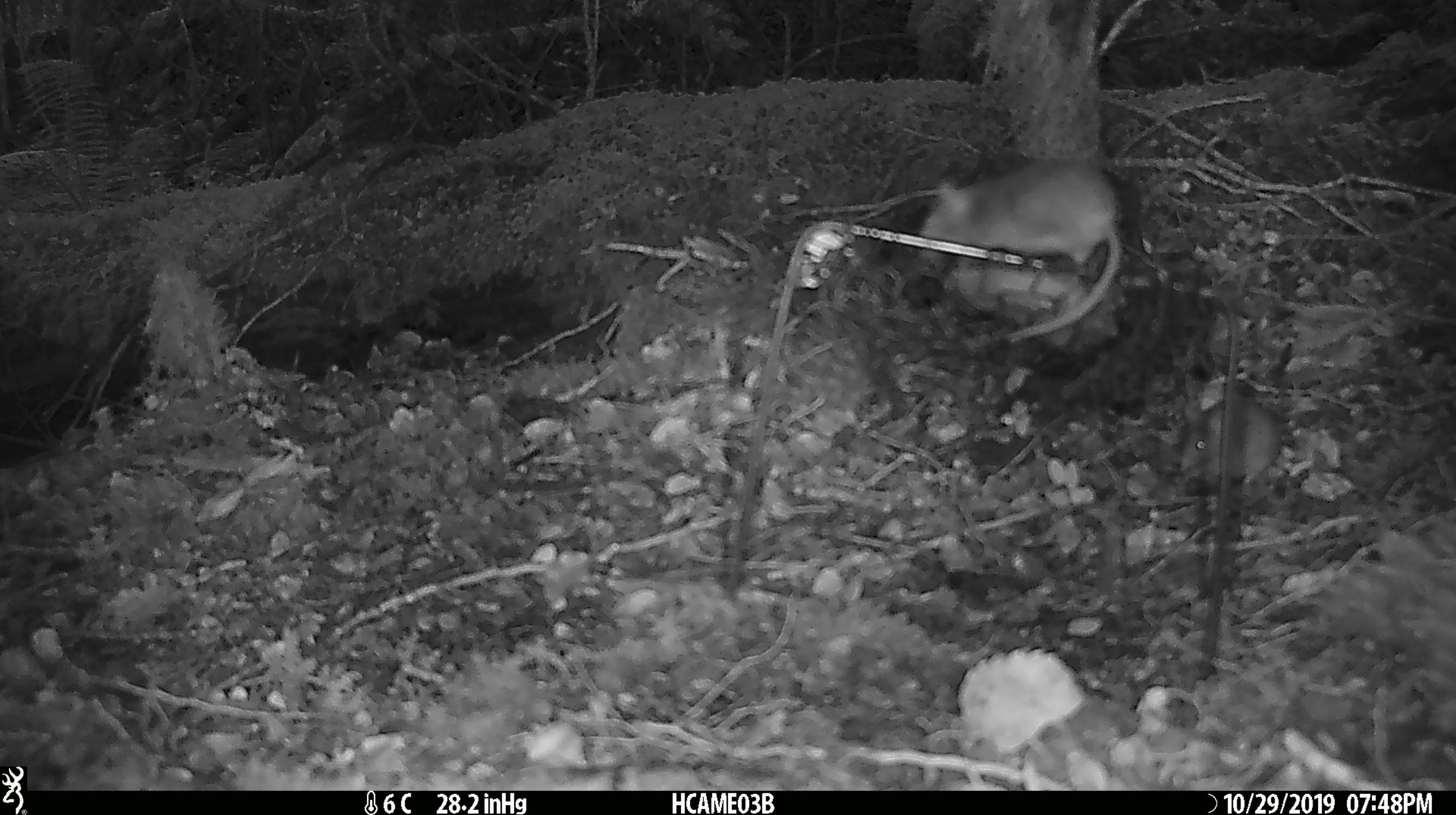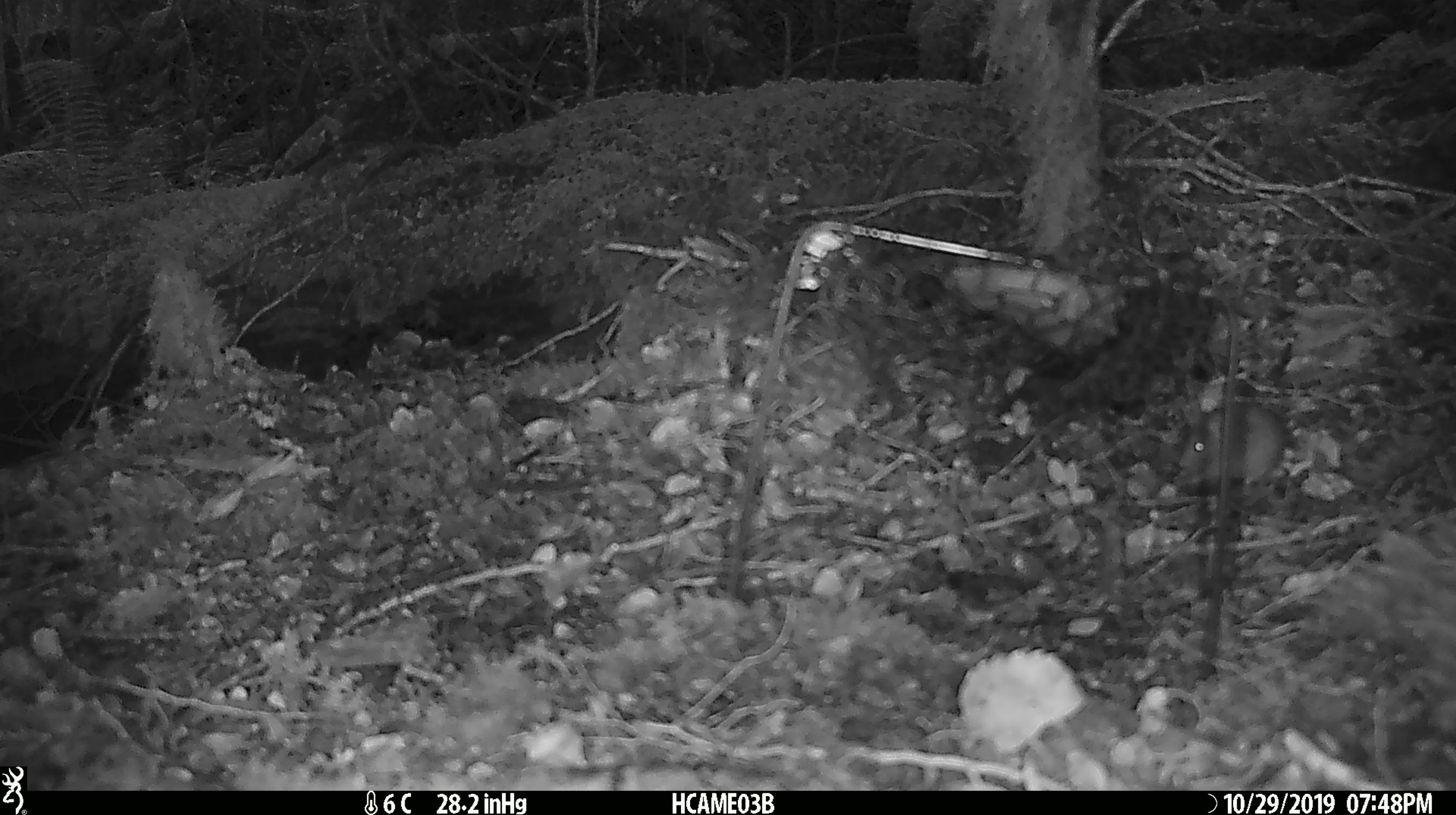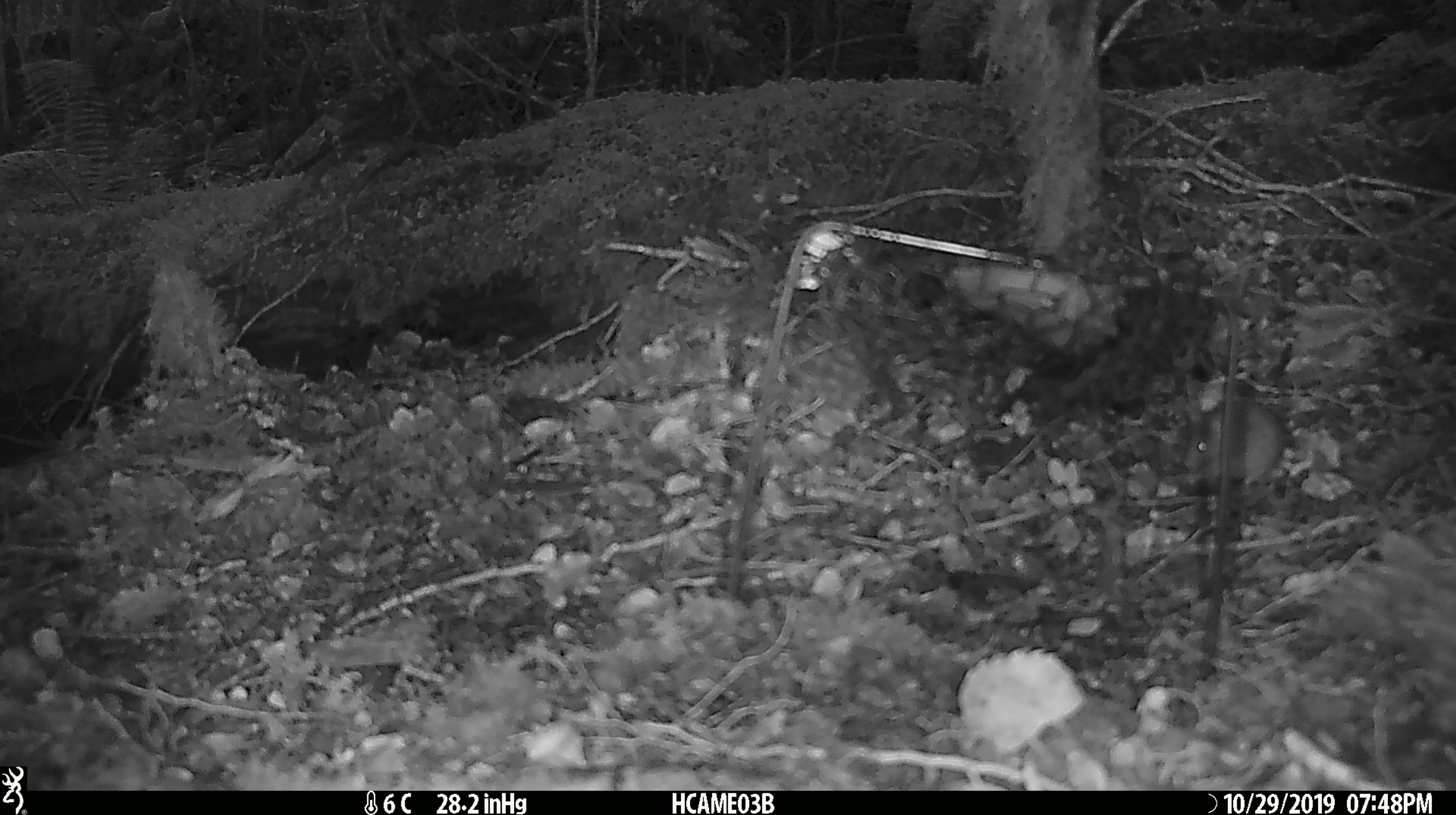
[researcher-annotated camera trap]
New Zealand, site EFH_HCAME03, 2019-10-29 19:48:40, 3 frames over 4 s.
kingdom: Animalia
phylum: Chordata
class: Mammalia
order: Rodentia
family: Muridae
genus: Mus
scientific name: Mus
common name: mouse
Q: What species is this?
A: Mouse (Mus).